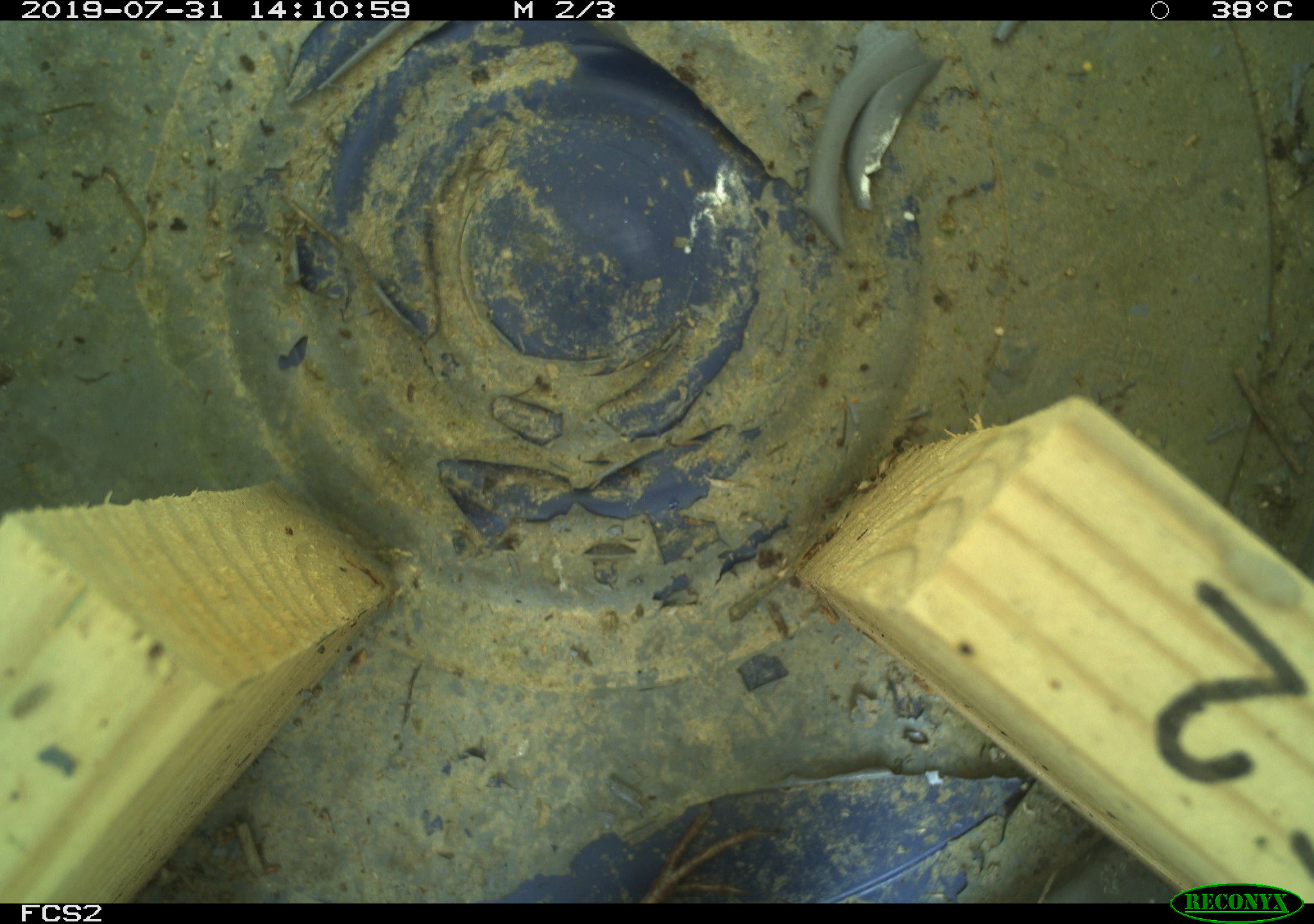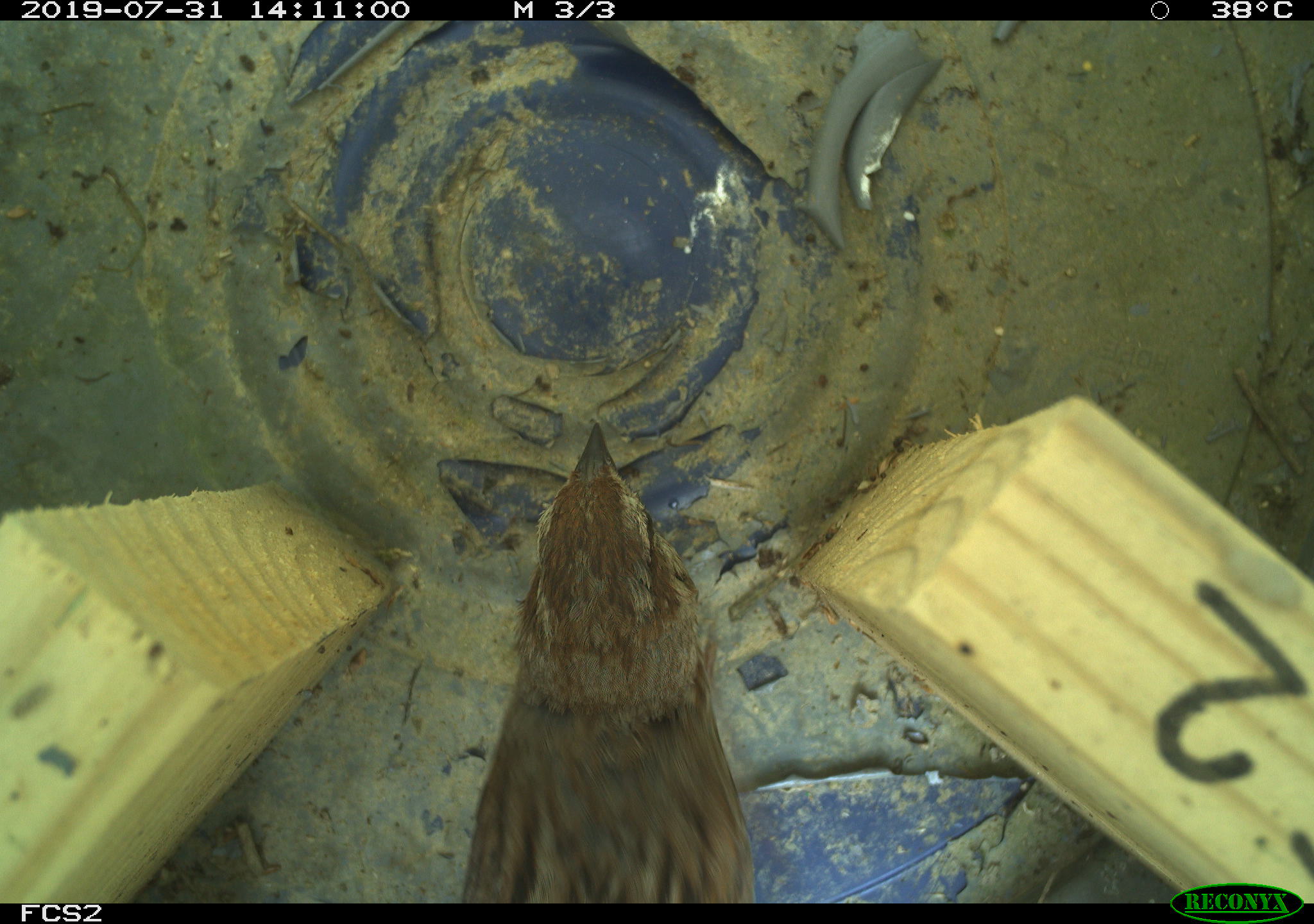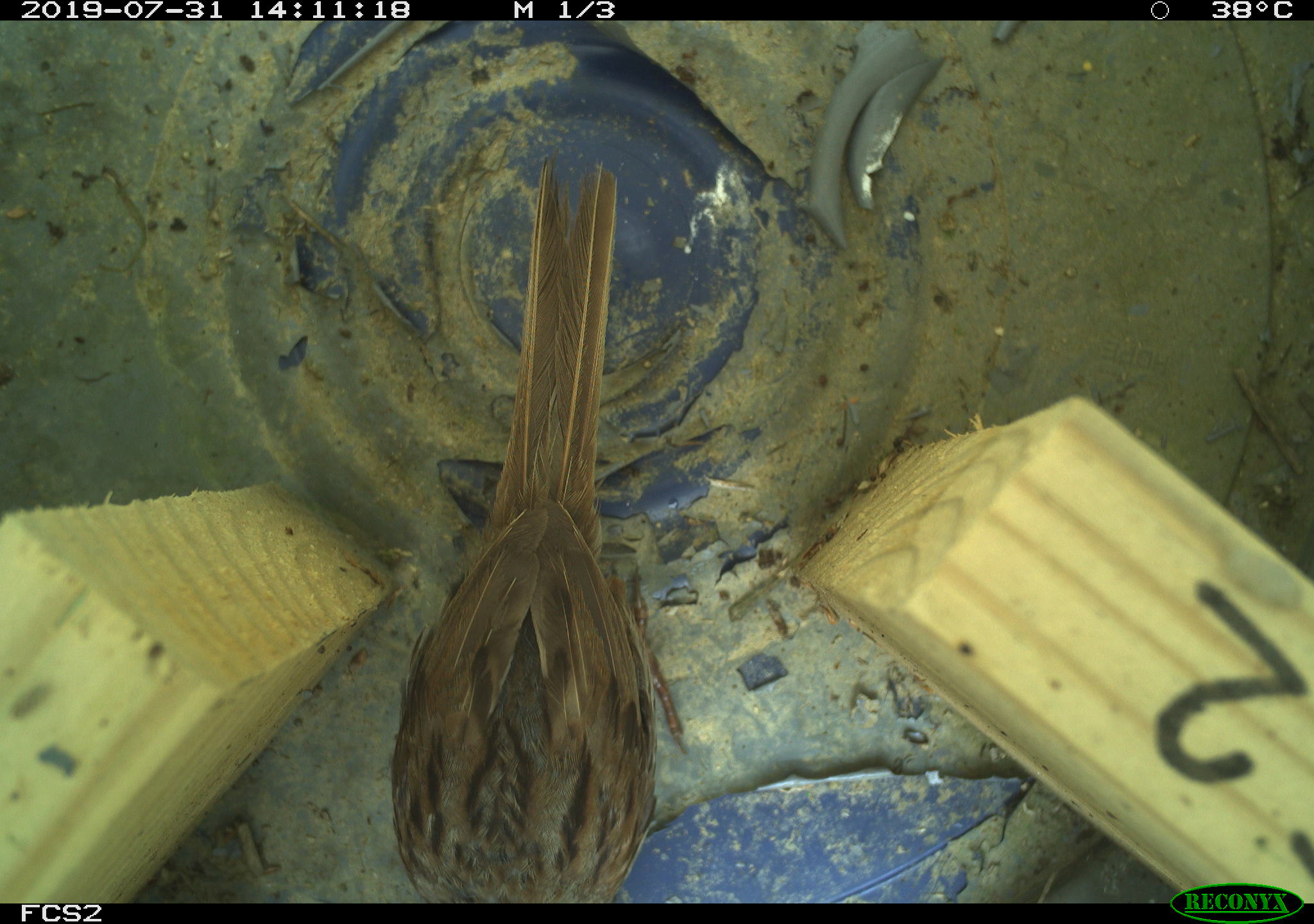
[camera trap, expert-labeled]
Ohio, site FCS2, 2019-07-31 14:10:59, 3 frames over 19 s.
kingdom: Animalia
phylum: Chordata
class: Aves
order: Passeriformes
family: Passerellidae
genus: Melospiza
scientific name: Melospiza melodia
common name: song sparrow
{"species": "song sparrow (Melospiza melodia)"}